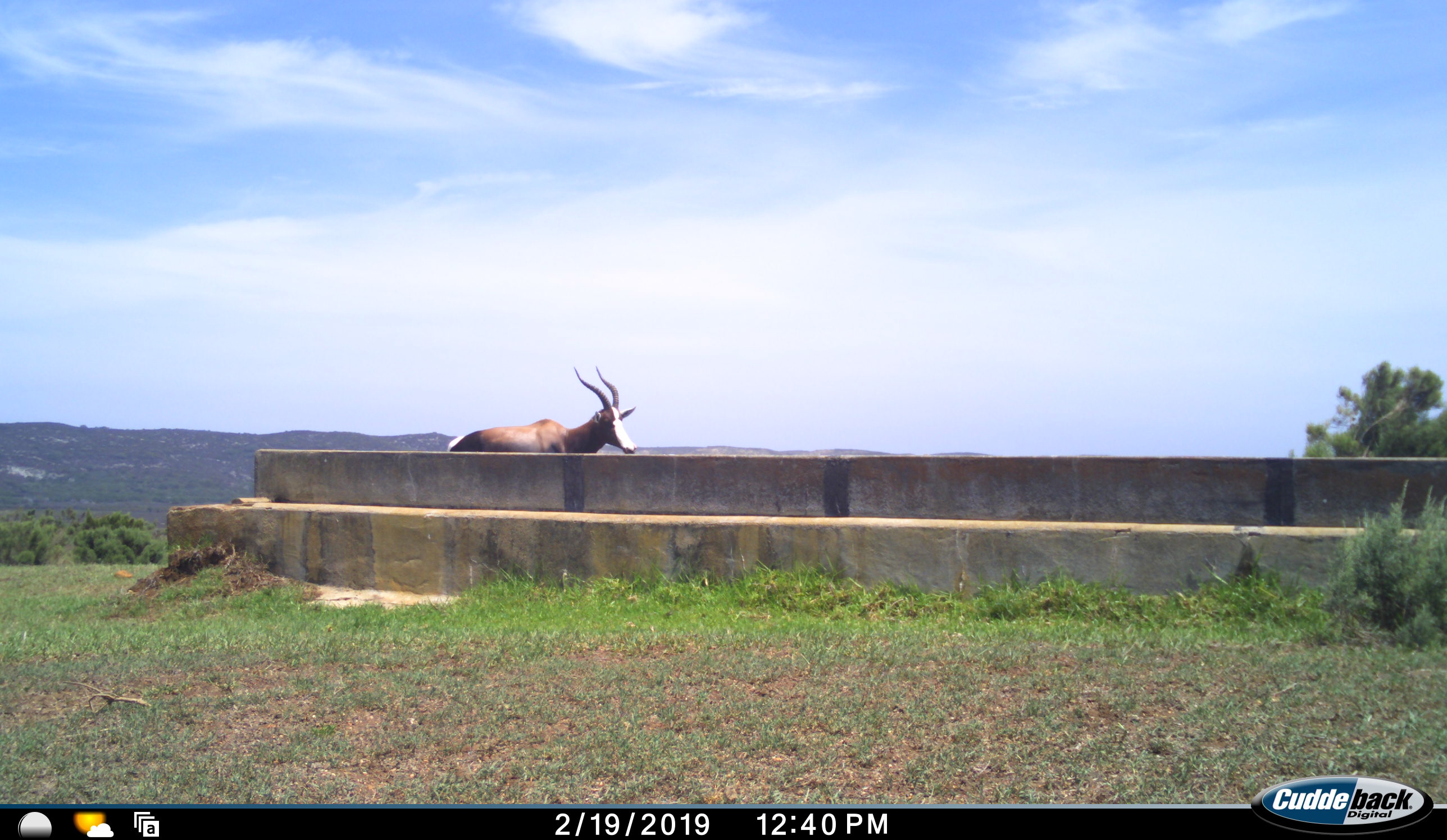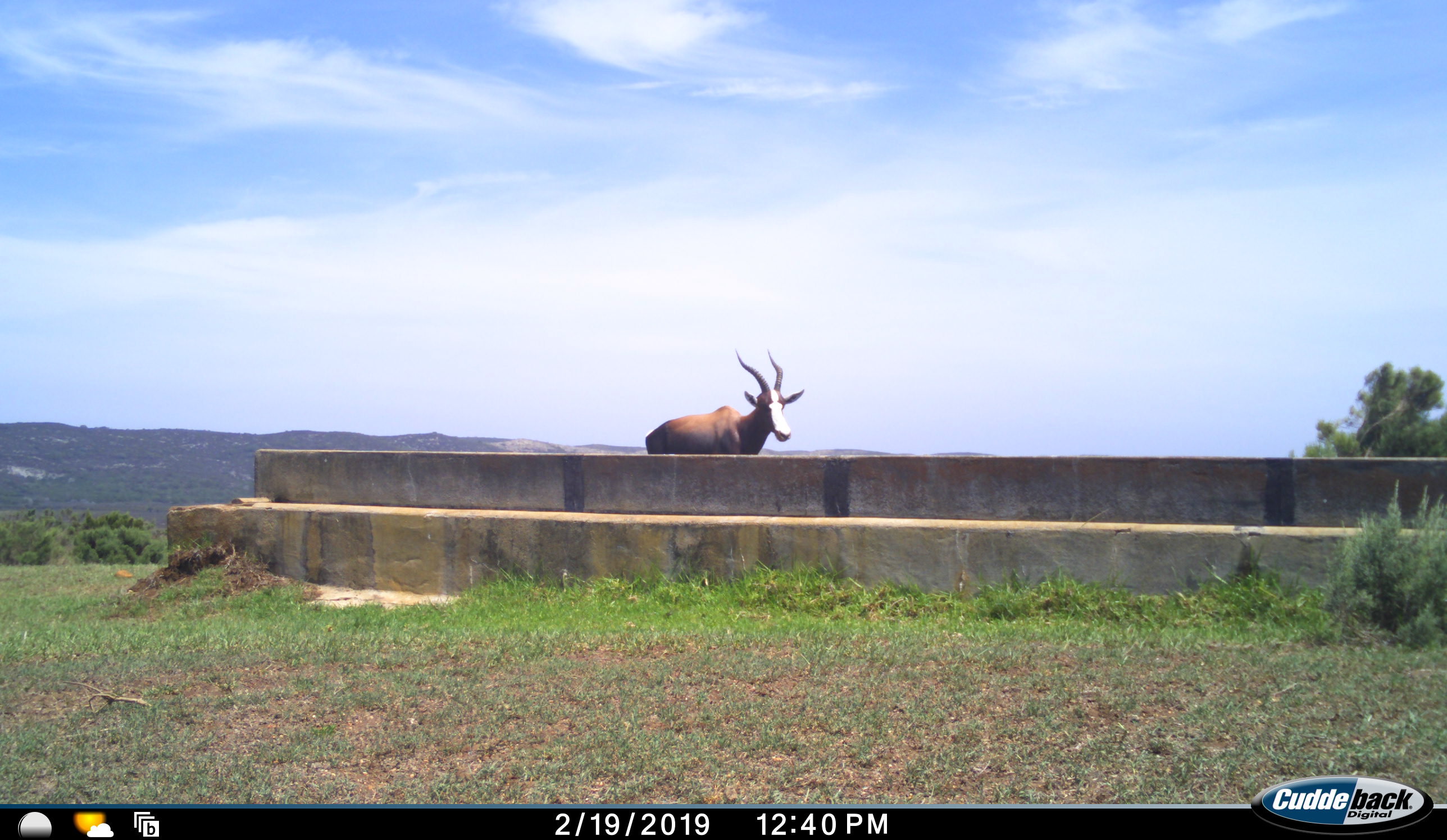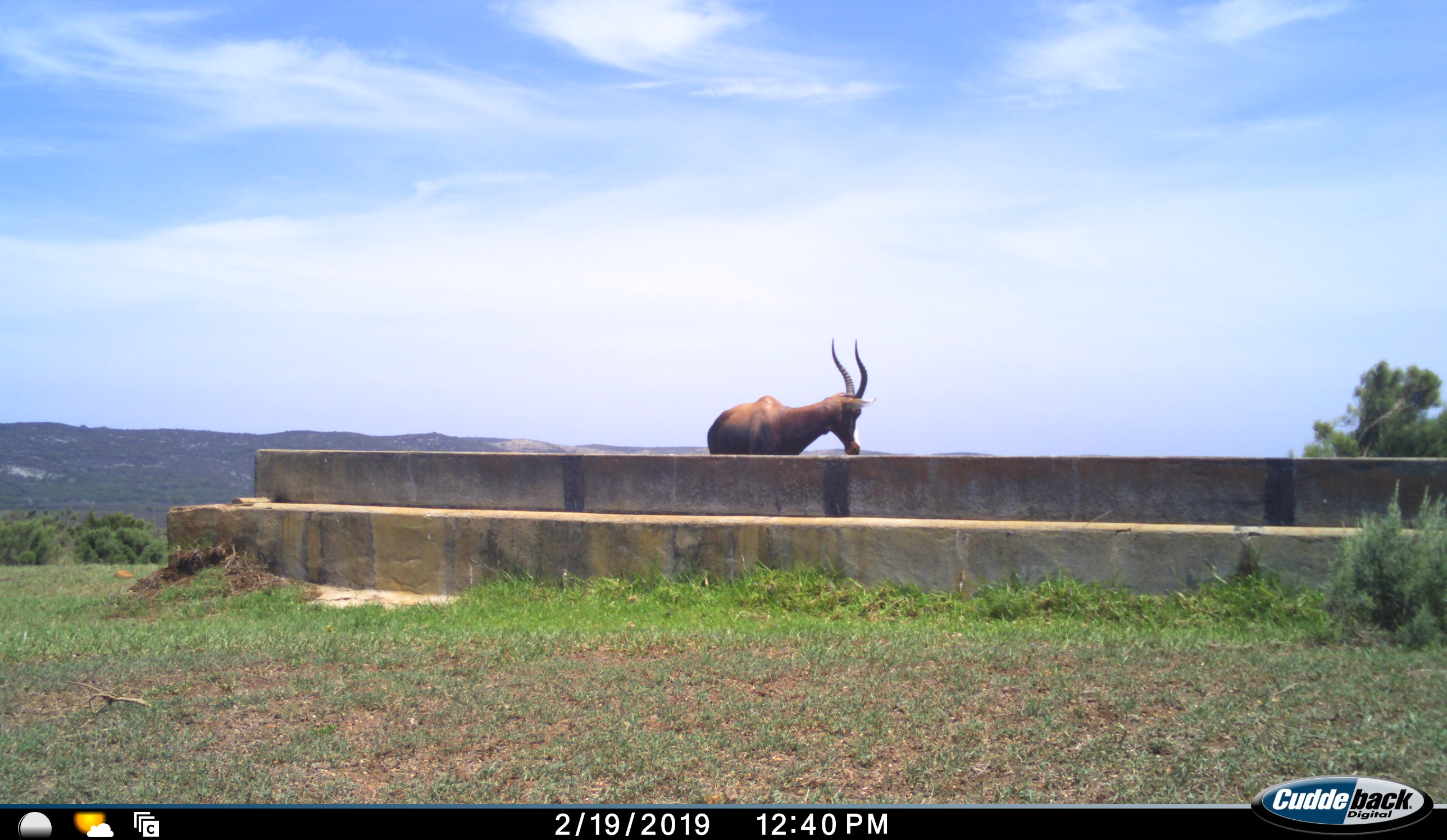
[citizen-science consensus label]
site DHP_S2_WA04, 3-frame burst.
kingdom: Animalia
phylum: Chordata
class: Mammalia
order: Artiodactyla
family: Bovidae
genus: Damaliscus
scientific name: Damaliscus pygargus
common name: bontebok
Bontebok (Damaliscus pygargus), count 1. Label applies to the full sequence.